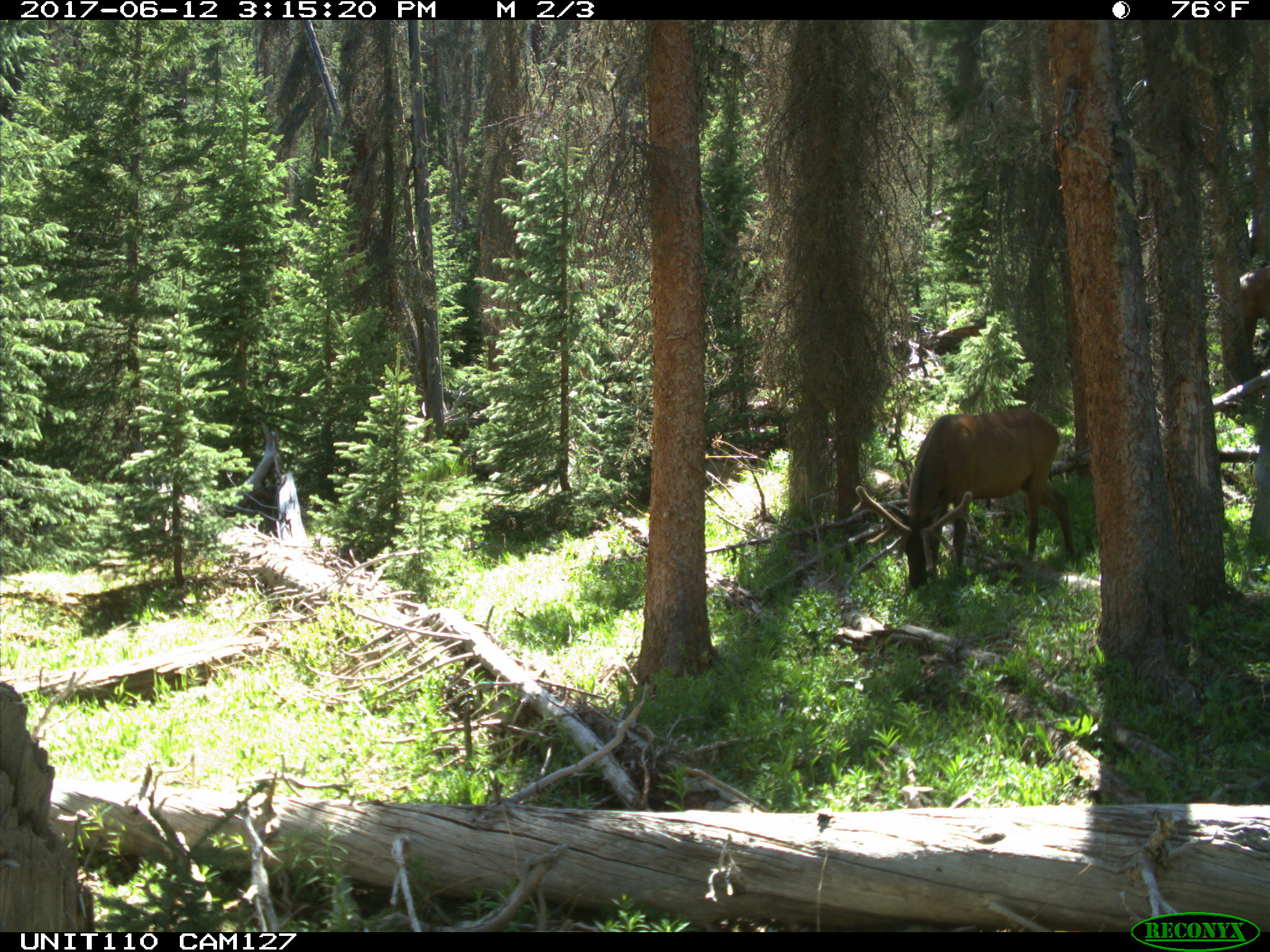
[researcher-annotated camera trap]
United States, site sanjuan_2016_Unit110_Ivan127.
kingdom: Animalia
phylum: Chordata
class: Mammalia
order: Artiodactyla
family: Cervidae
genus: Cervus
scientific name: Cervus elaphus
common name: red deer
Cervus elaphus (red deer).